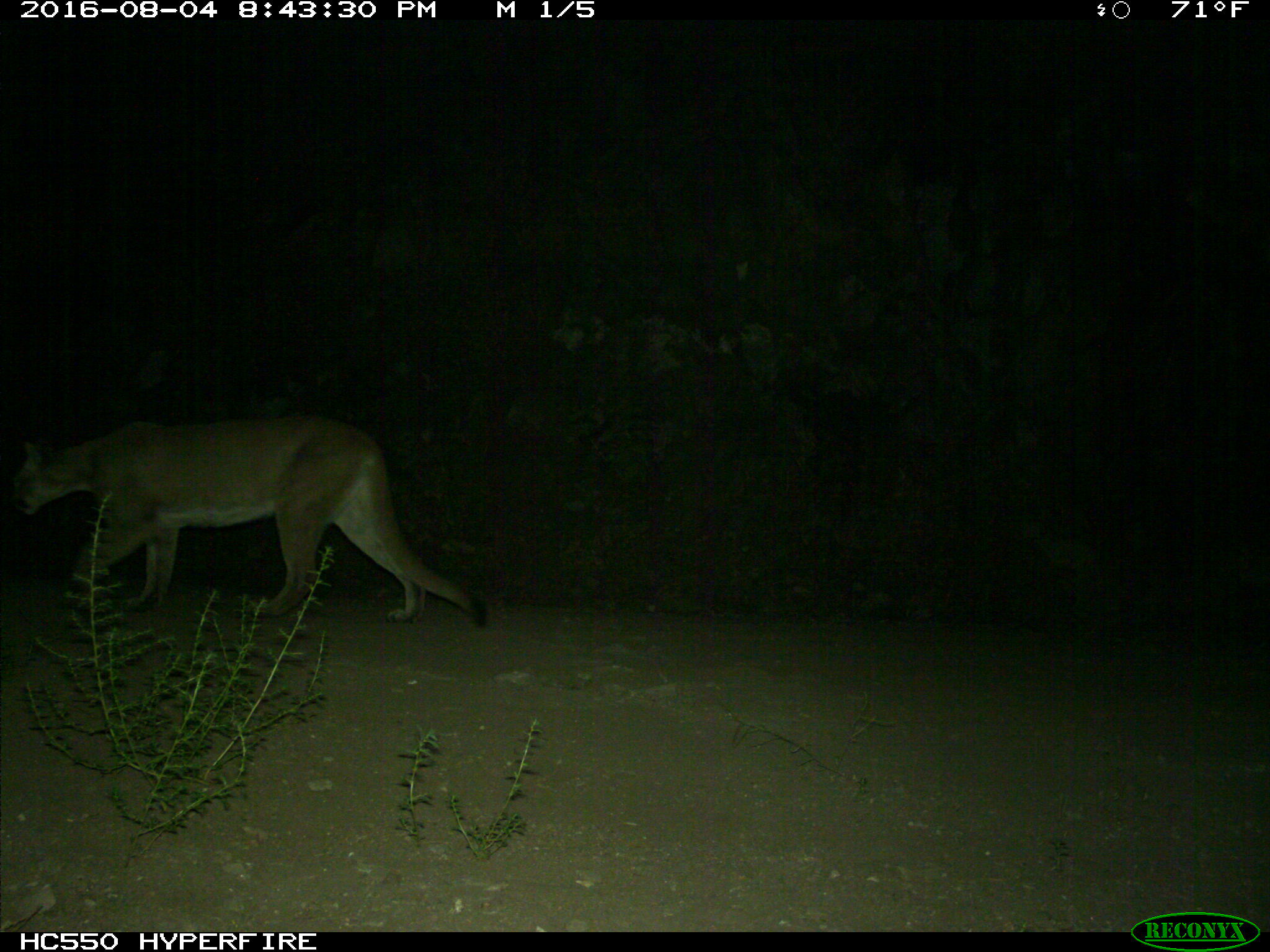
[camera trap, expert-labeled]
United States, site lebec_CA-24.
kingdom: Animalia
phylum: Chordata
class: Mammalia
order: Carnivora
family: Felidae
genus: Puma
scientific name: Puma concolor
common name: mountain lion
Puma concolor (mountain lion).